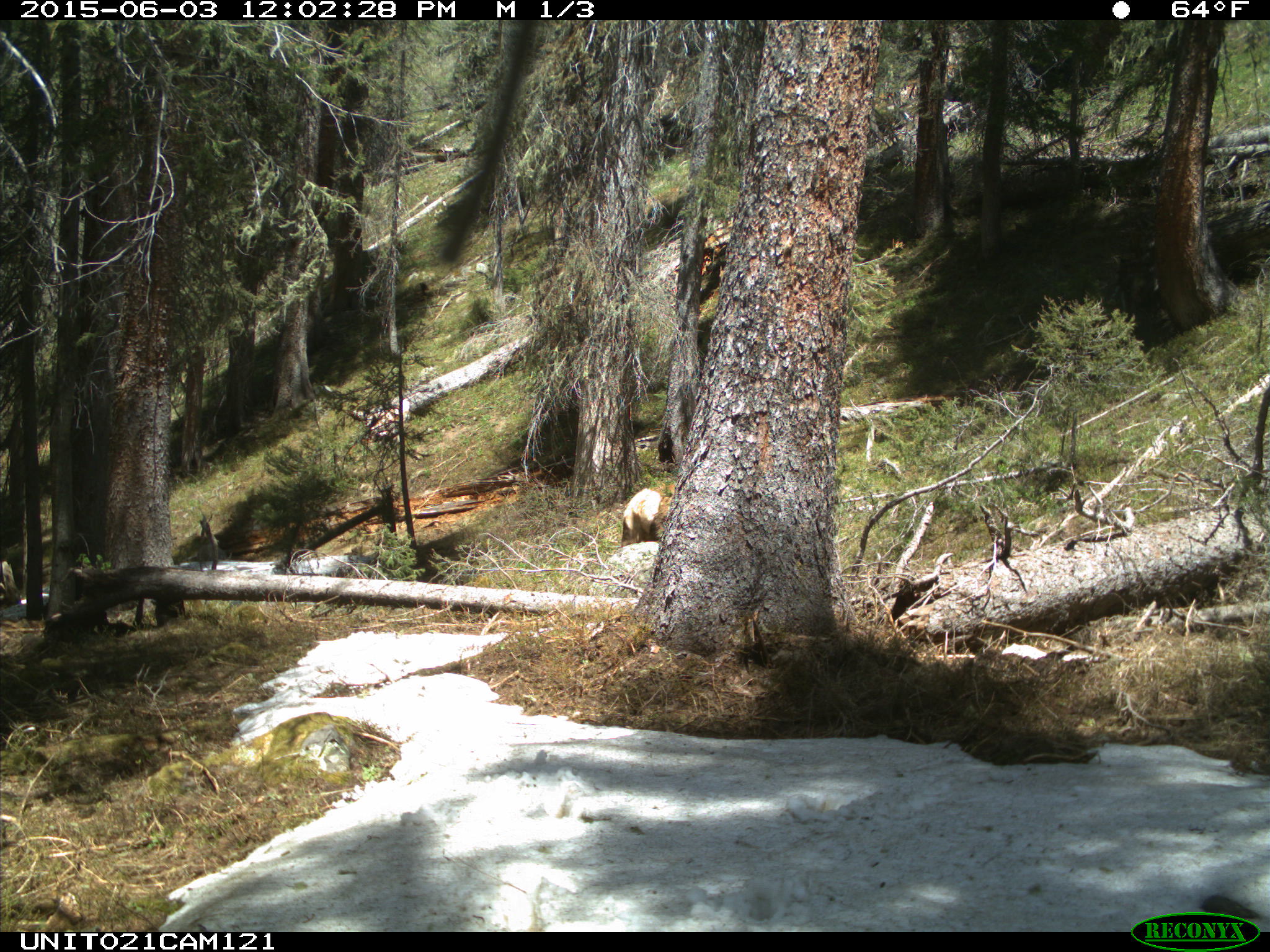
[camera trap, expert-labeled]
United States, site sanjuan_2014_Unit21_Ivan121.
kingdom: Animalia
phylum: Chordata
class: Mammalia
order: Artiodactyla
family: Cervidae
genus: Cervus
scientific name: Cervus elaphus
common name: red deer